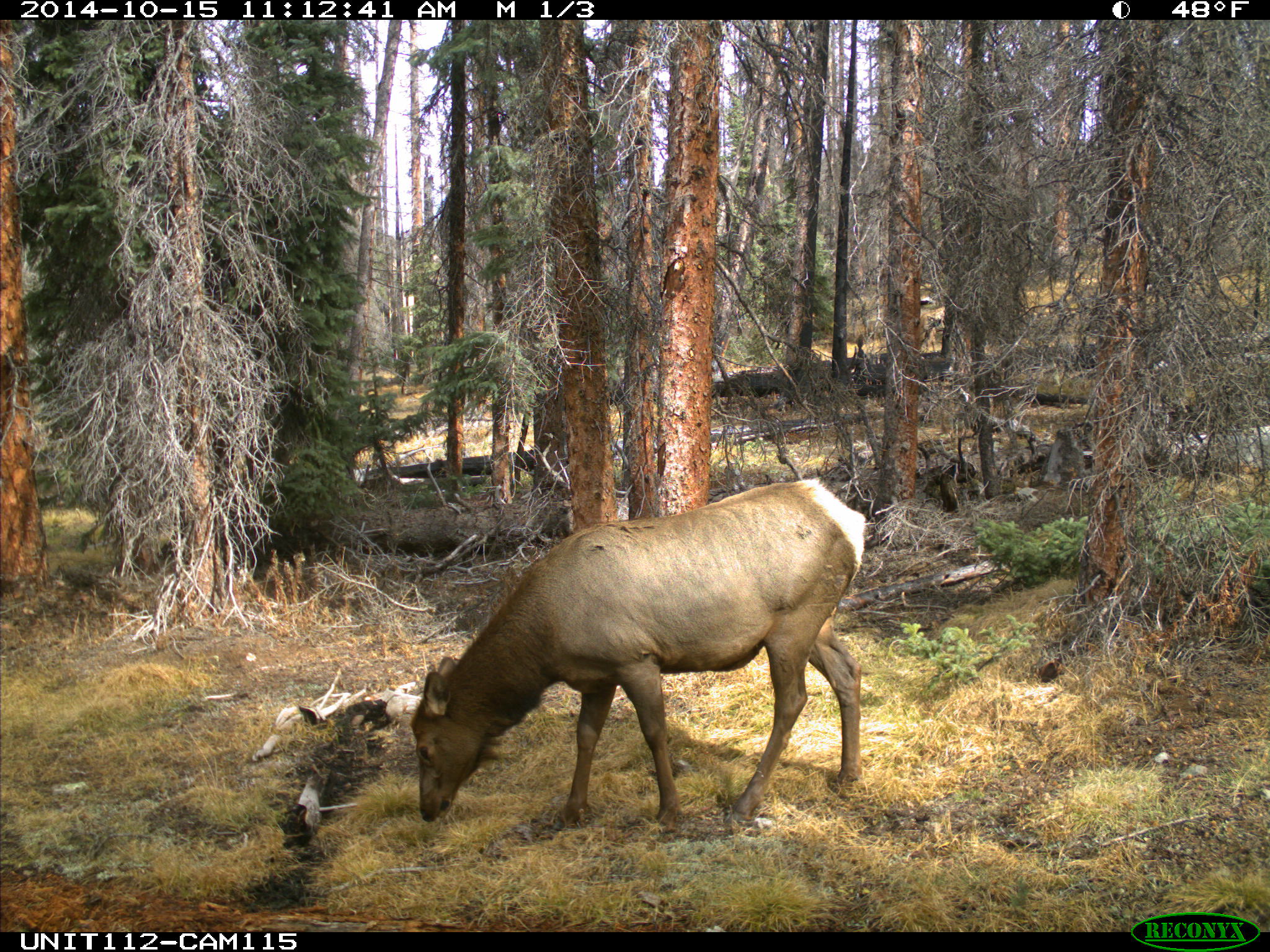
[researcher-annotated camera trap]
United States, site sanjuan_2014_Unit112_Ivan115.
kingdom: Animalia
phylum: Chordata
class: Mammalia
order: Artiodactyla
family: Cervidae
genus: Cervus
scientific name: Cervus elaphus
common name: red deer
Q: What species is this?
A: Cervus elaphus (red deer).